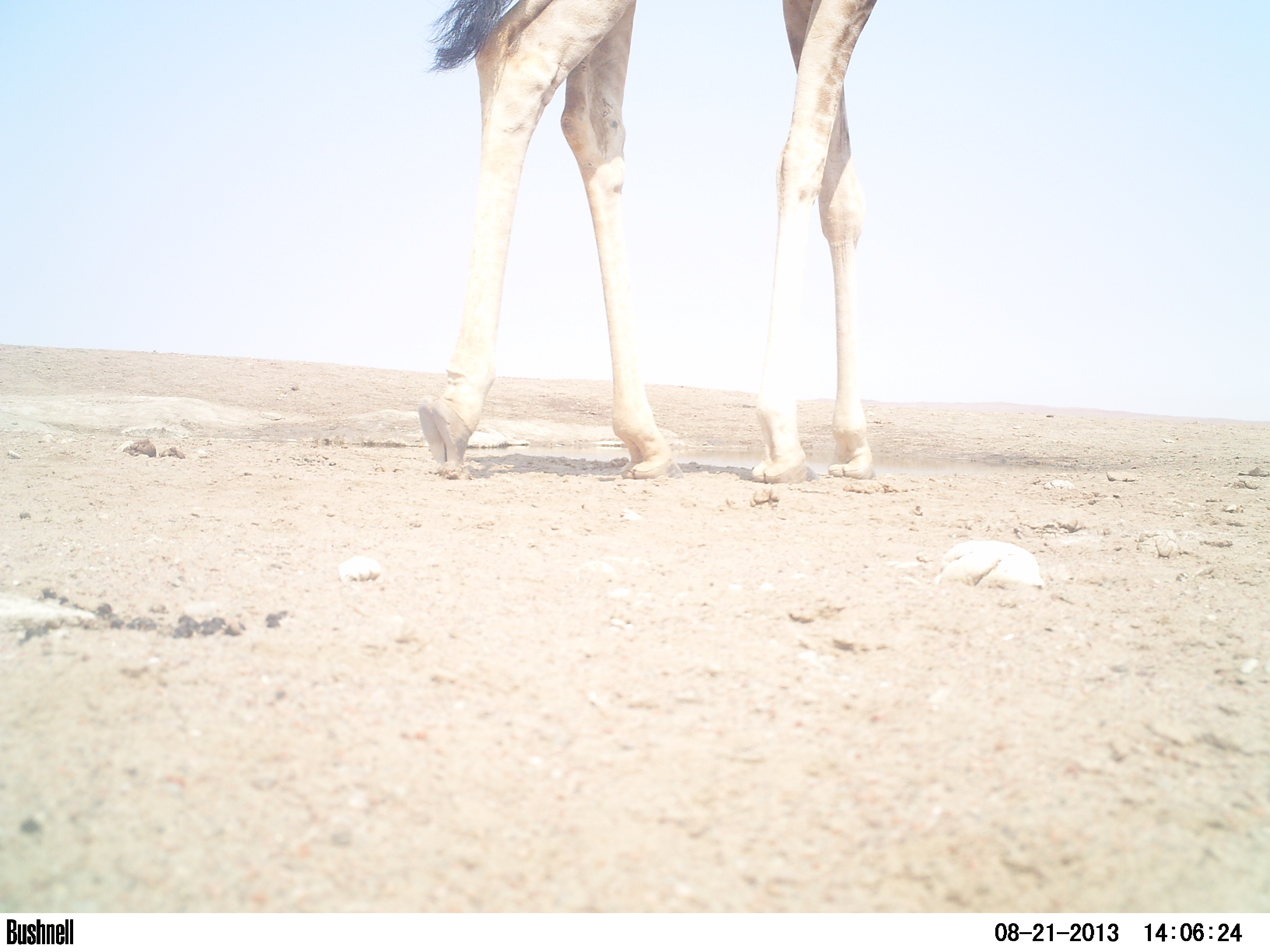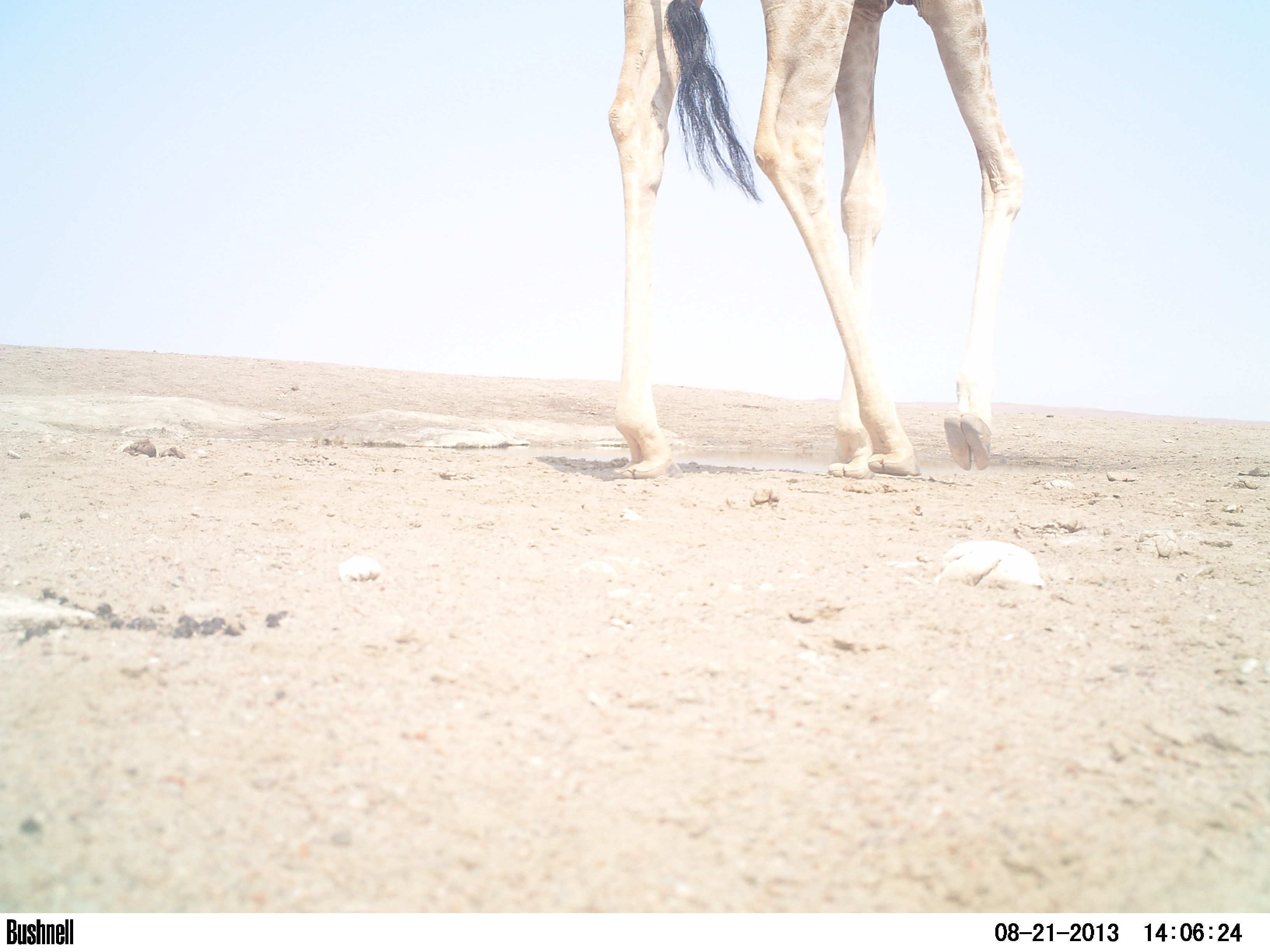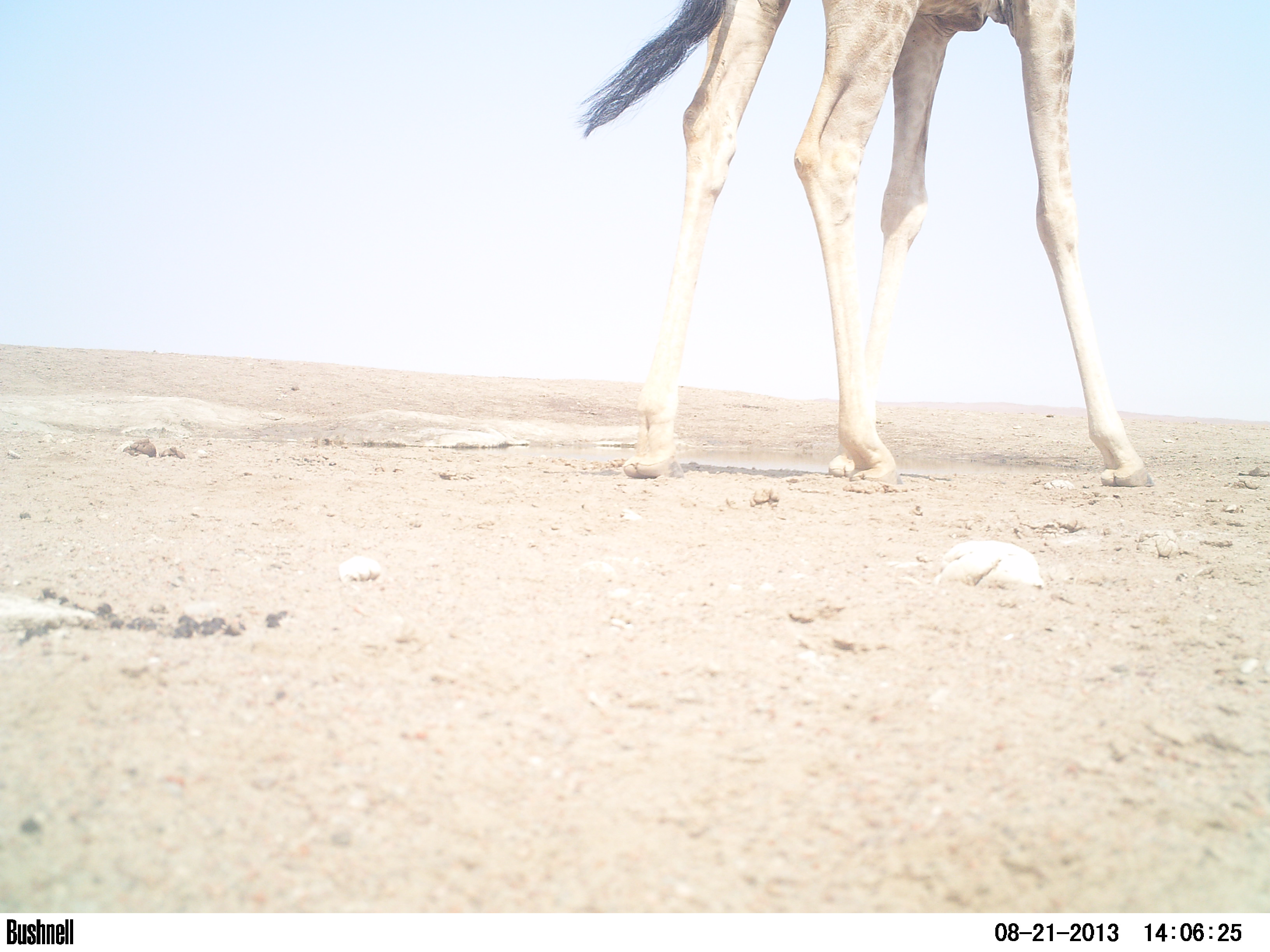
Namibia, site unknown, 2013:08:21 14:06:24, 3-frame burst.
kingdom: Animalia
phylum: Chordata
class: Mammalia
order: Artiodactyla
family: Giraffidae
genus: Giraffa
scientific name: Giraffa camelopardalis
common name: giraffe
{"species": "Giraffa camelopardalis (giraffe)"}